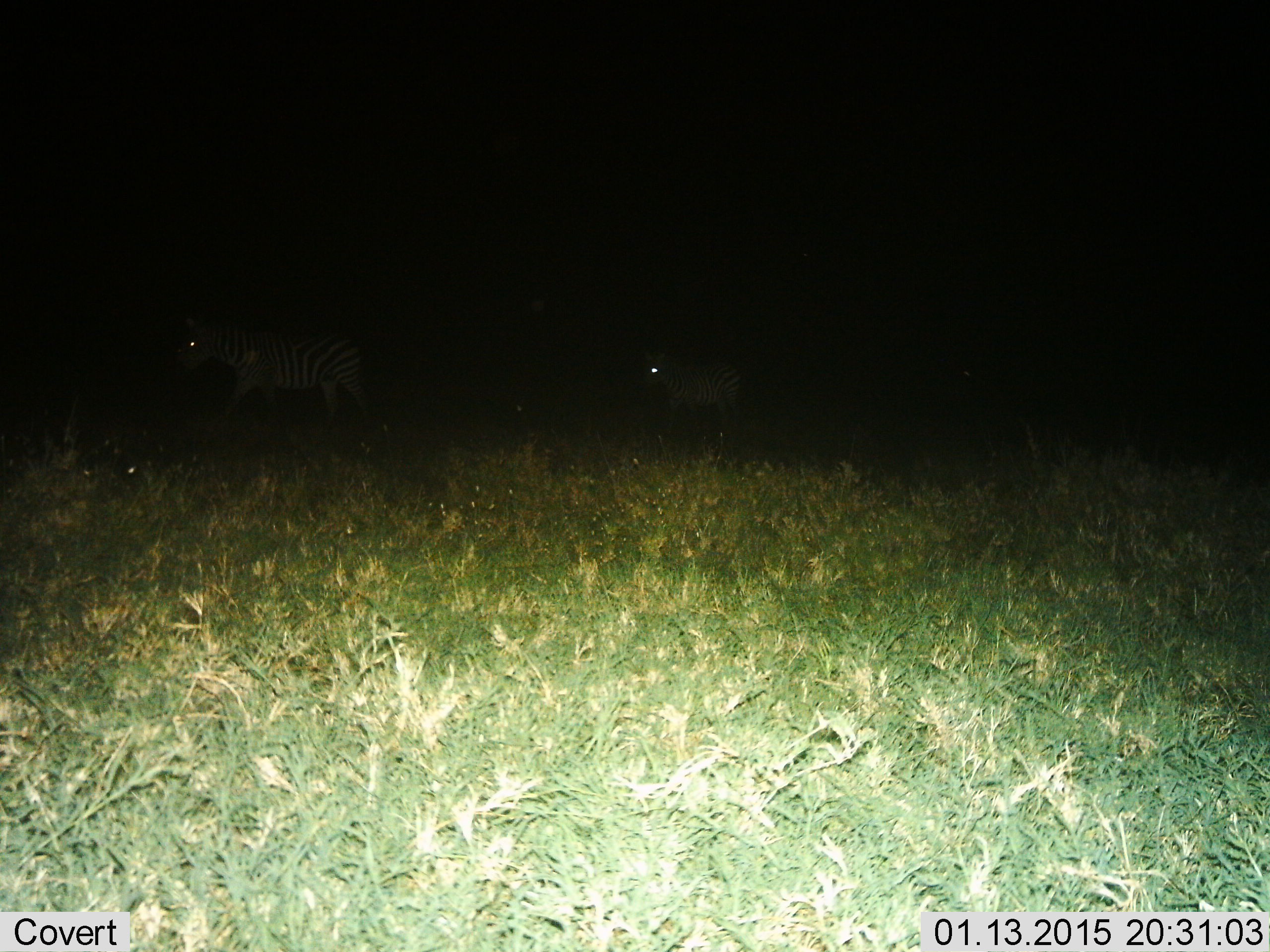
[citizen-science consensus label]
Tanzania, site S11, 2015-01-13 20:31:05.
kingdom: Animalia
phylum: Chordata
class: Mammalia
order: Perissodactyla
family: Equidae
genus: Equus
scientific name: Equus quagga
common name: plains zebra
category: zebra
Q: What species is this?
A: Zebra (plains zebra) (Equus quagga).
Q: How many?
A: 2.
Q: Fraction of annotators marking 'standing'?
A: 30%.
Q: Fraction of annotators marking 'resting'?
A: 0%.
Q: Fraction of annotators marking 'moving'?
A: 80%.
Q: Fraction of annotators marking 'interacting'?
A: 0%.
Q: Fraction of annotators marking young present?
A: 30%.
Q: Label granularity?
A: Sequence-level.